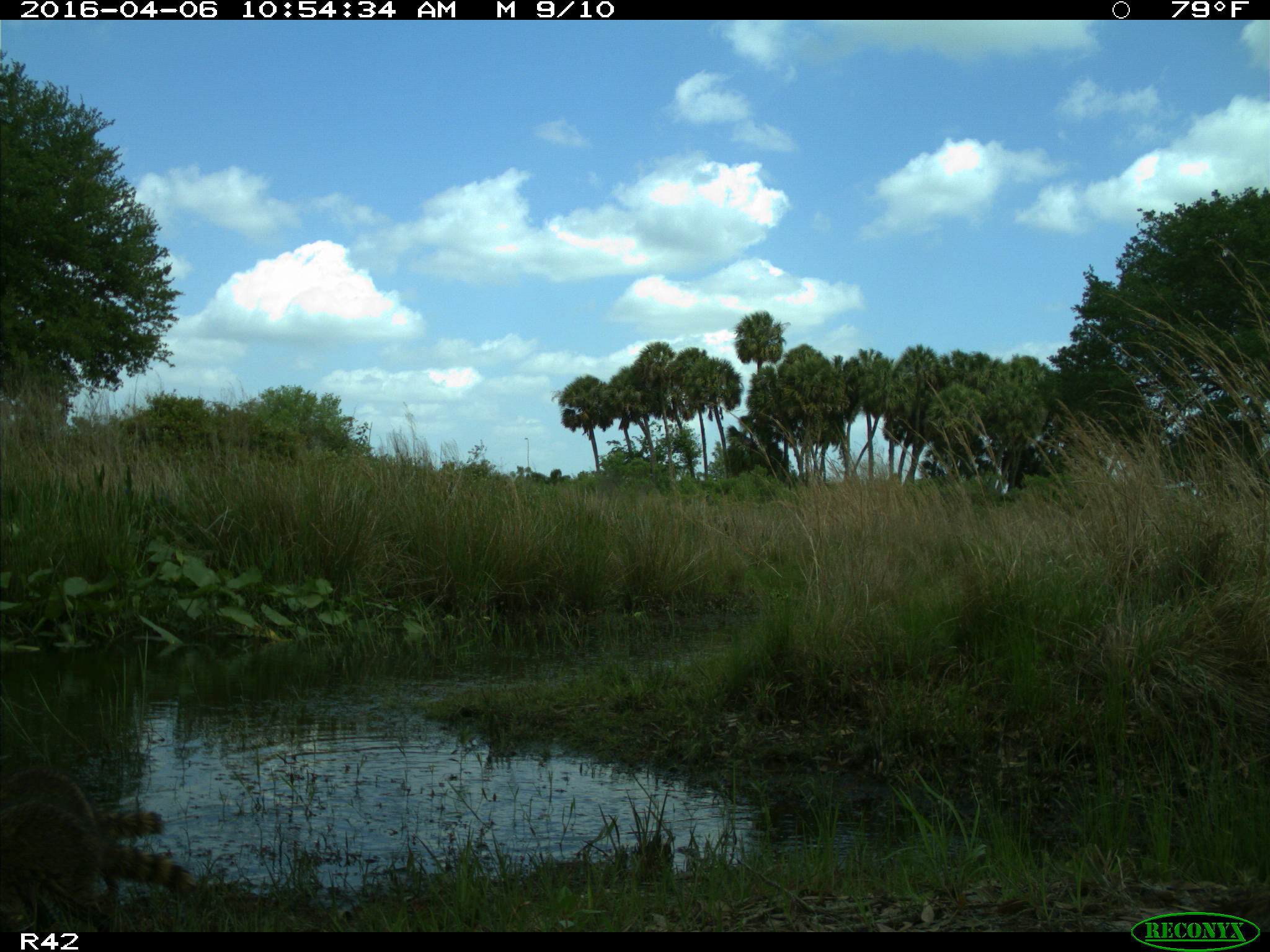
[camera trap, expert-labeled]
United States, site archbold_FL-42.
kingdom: Animalia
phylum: Chordata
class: Mammalia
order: Carnivora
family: Procyonidae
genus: Procyon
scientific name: Procyon lotor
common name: common raccoon